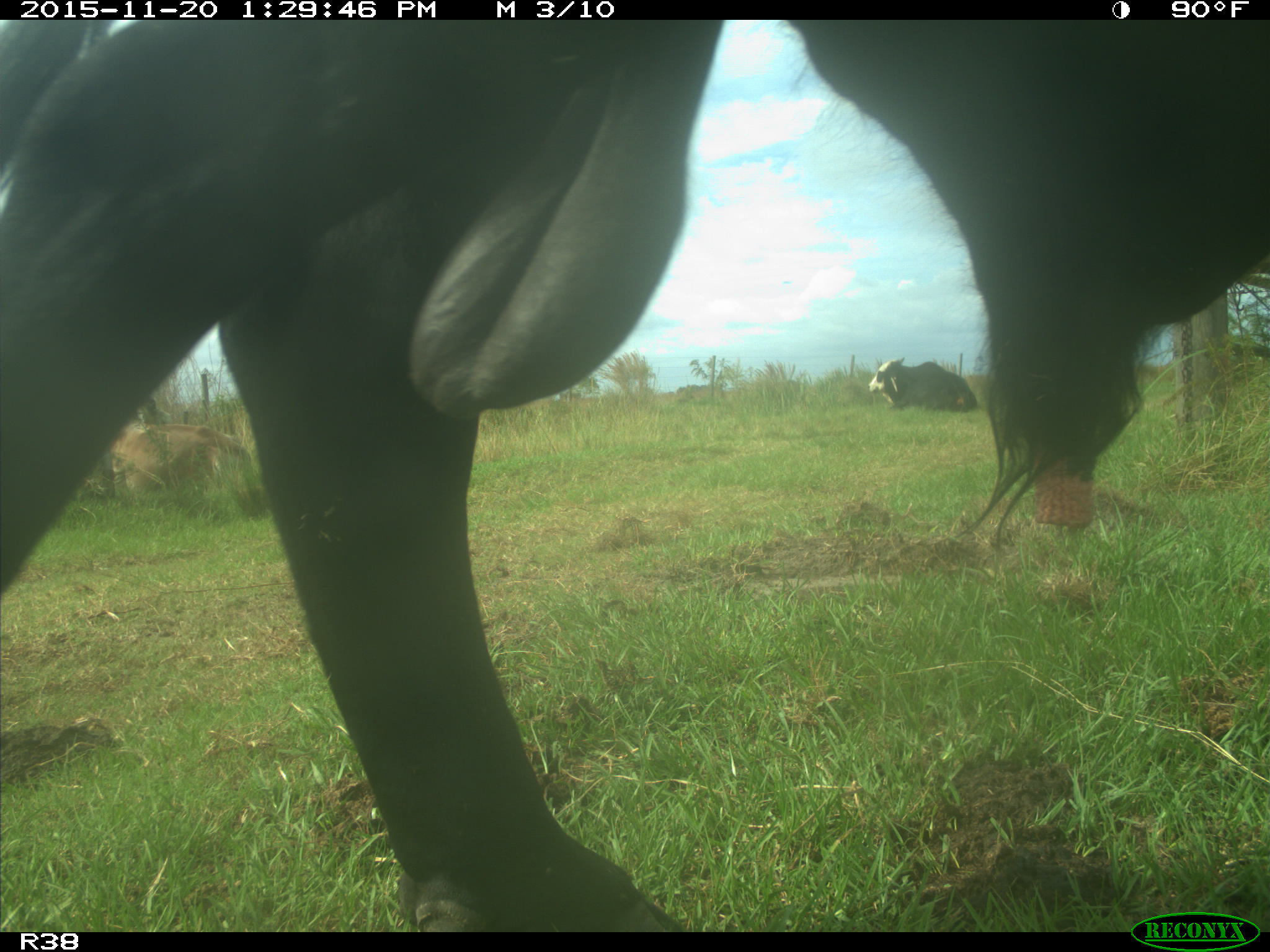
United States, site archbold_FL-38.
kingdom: Animalia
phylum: Chordata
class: Mammalia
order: Artiodactyla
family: Bovidae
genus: Bos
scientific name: Bos taurus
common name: domestic cow